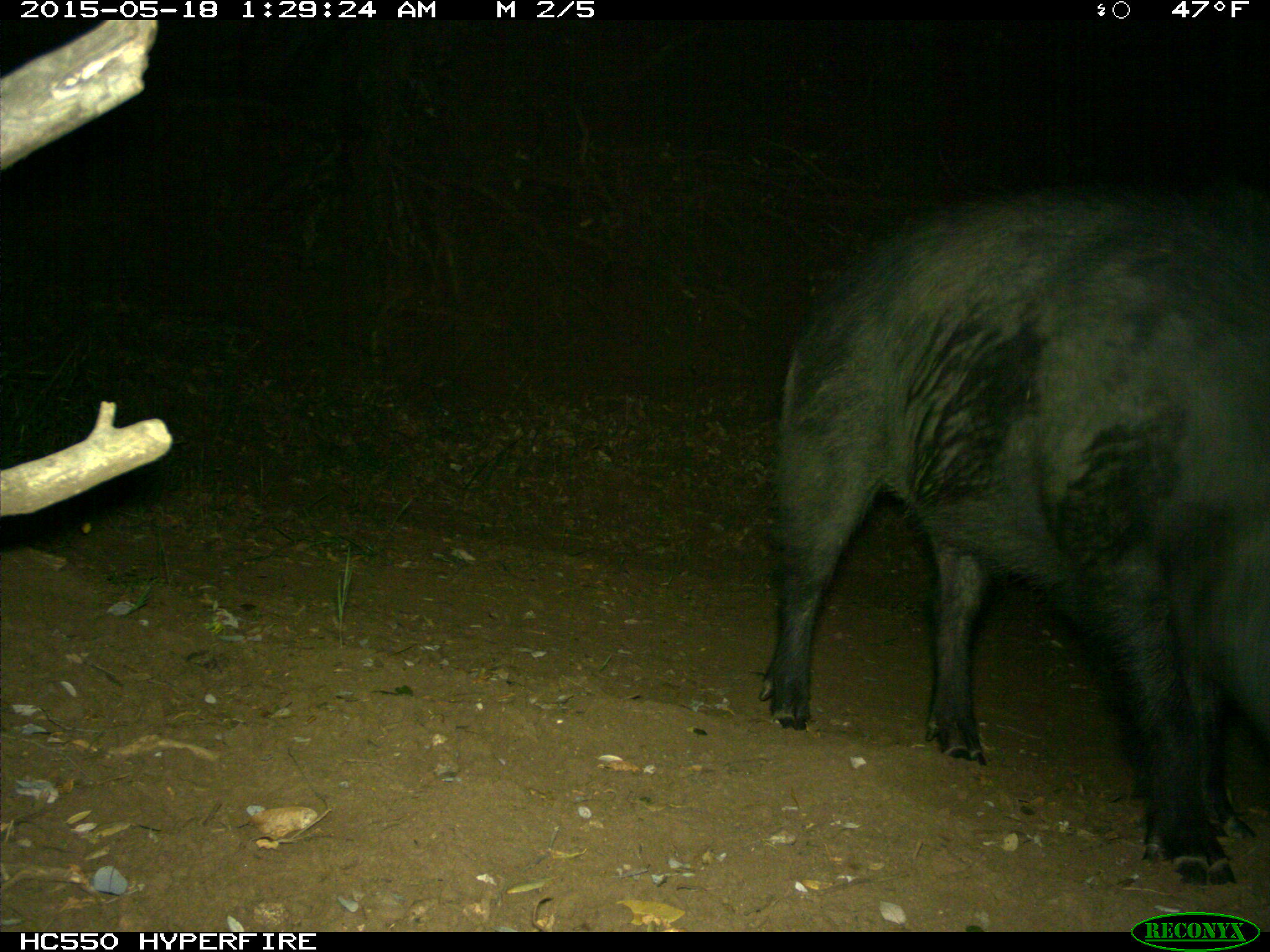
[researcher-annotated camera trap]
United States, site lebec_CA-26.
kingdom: Animalia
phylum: Chordata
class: Mammalia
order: Artiodactyla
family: Suidae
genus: Sus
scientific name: Sus scrofa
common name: wild boar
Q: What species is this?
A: Sus scrofa (wild boar).